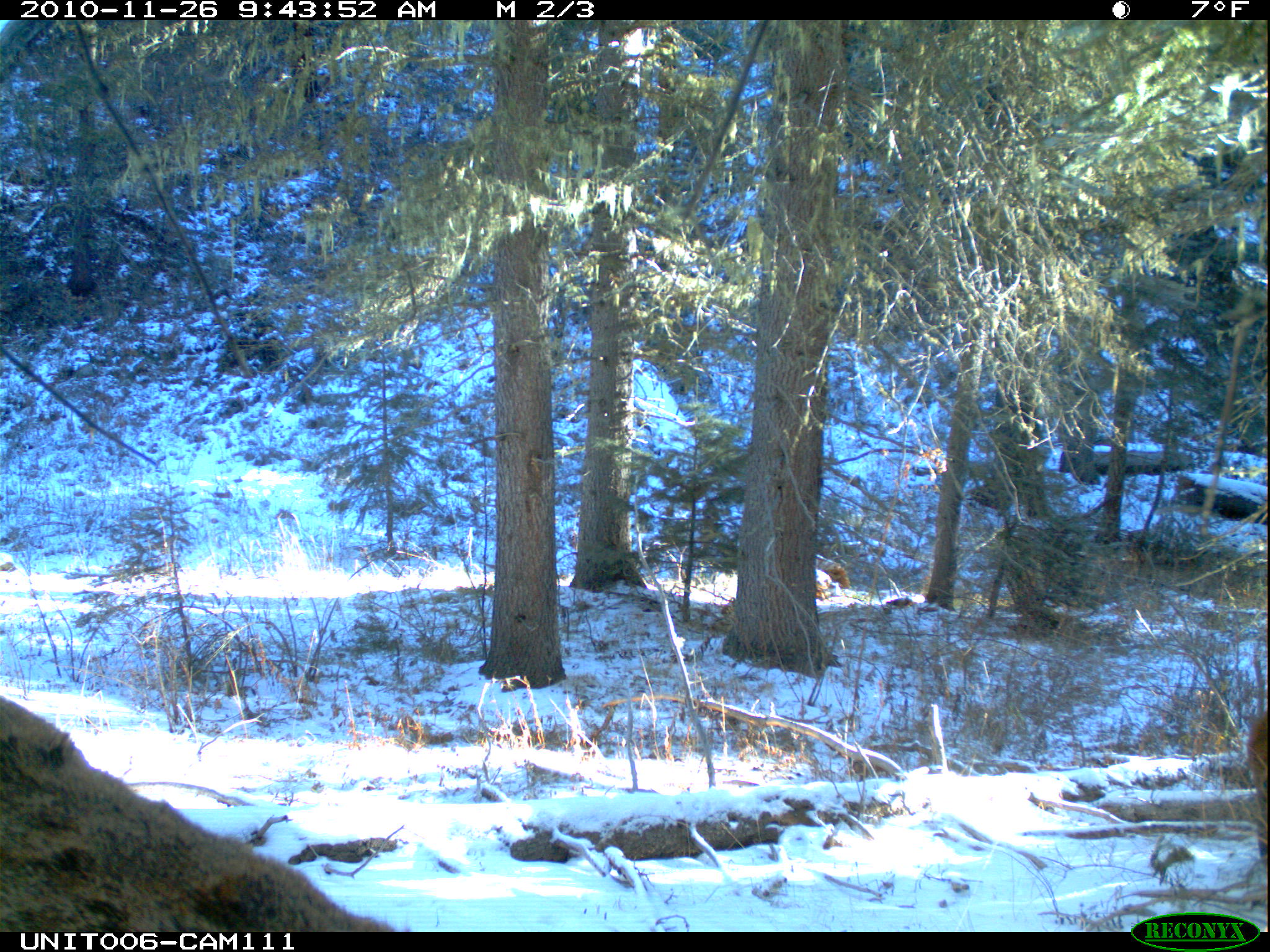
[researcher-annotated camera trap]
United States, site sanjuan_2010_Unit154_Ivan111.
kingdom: Animalia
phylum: Chordata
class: Mammalia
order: Artiodactyla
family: Cervidae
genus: Cervus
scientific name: Cervus elaphus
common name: red deer